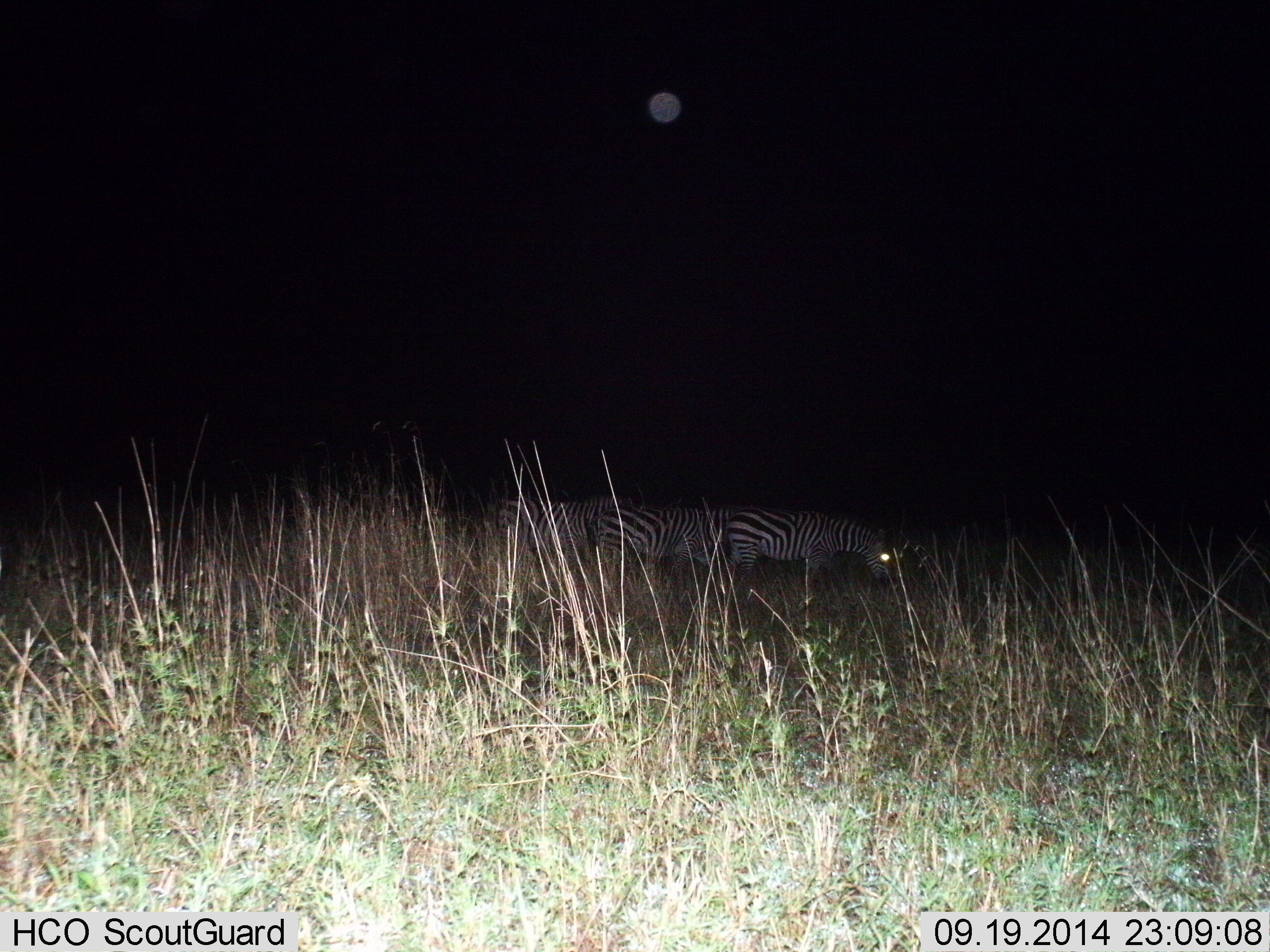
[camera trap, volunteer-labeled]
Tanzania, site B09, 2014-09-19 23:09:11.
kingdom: Animalia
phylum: Chordata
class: Mammalia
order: Perissodactyla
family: Equidae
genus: Equus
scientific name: Equus quagga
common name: plains zebra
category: zebra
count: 3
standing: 40%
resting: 10%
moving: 20%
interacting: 0%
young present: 0%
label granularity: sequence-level